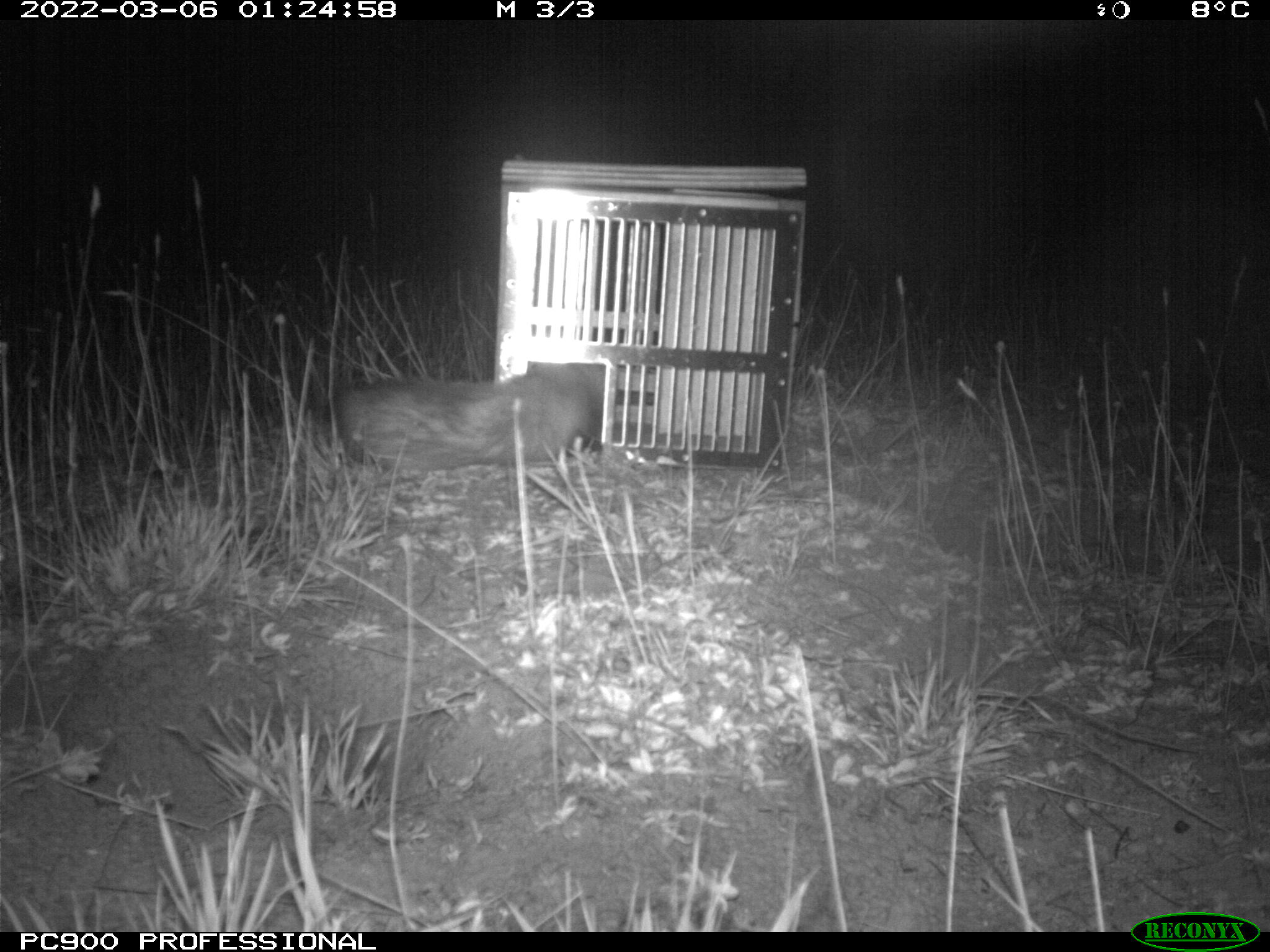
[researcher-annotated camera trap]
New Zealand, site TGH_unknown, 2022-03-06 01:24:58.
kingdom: Animalia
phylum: Chordata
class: Mammalia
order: Carnivora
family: Mustelidae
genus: Mustela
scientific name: Mustela furo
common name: ferret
Ferret (Mustela furo).